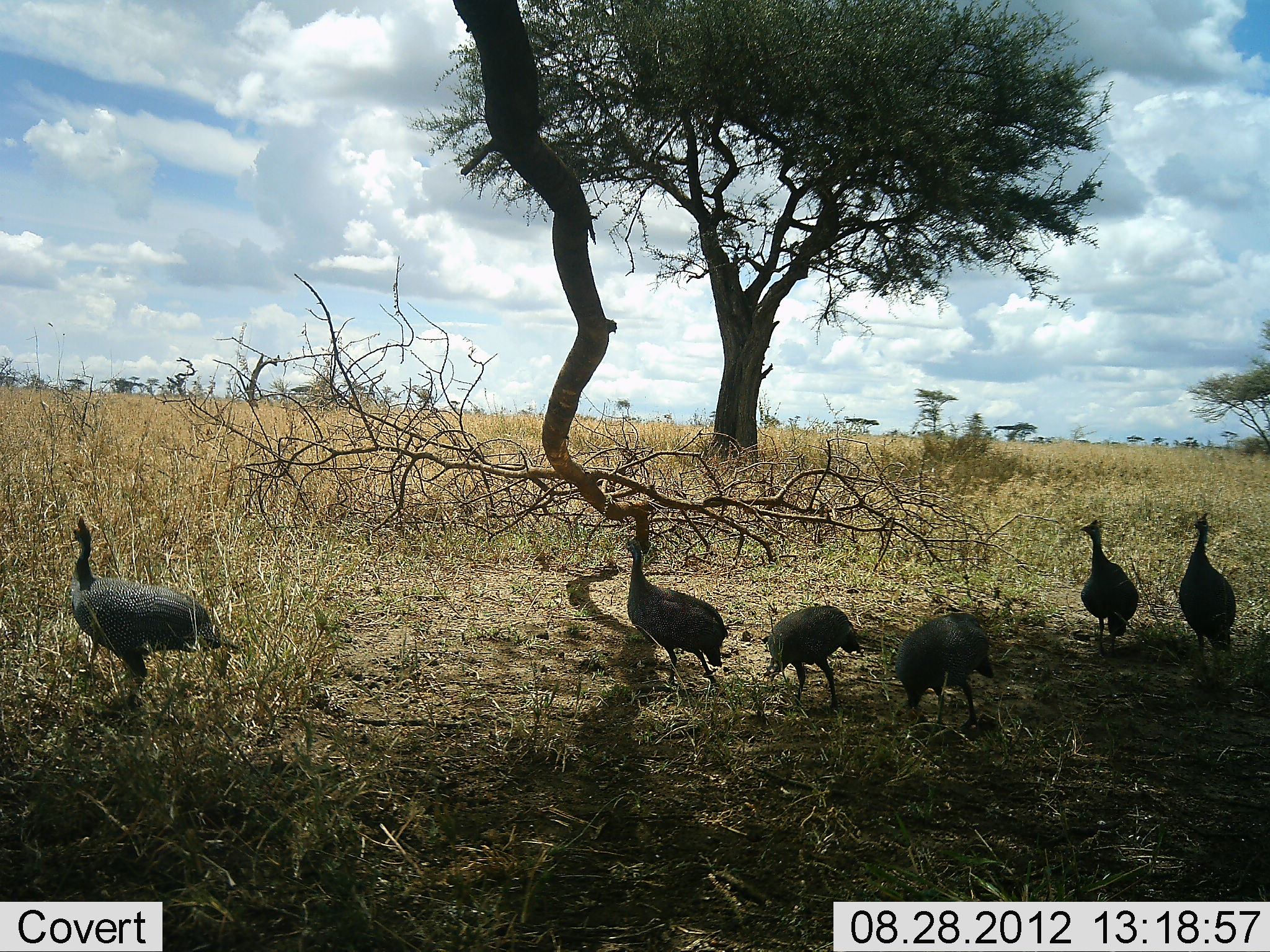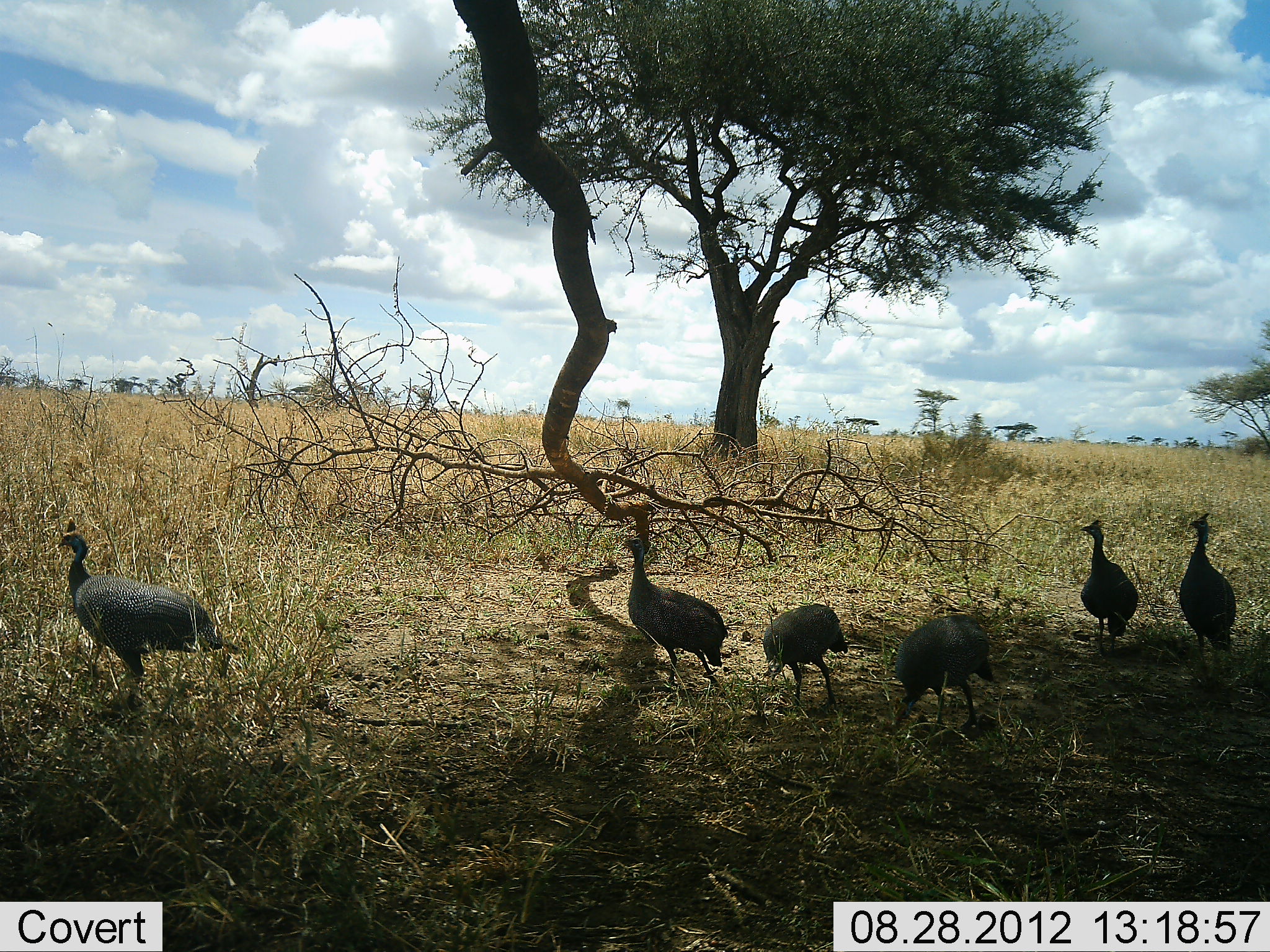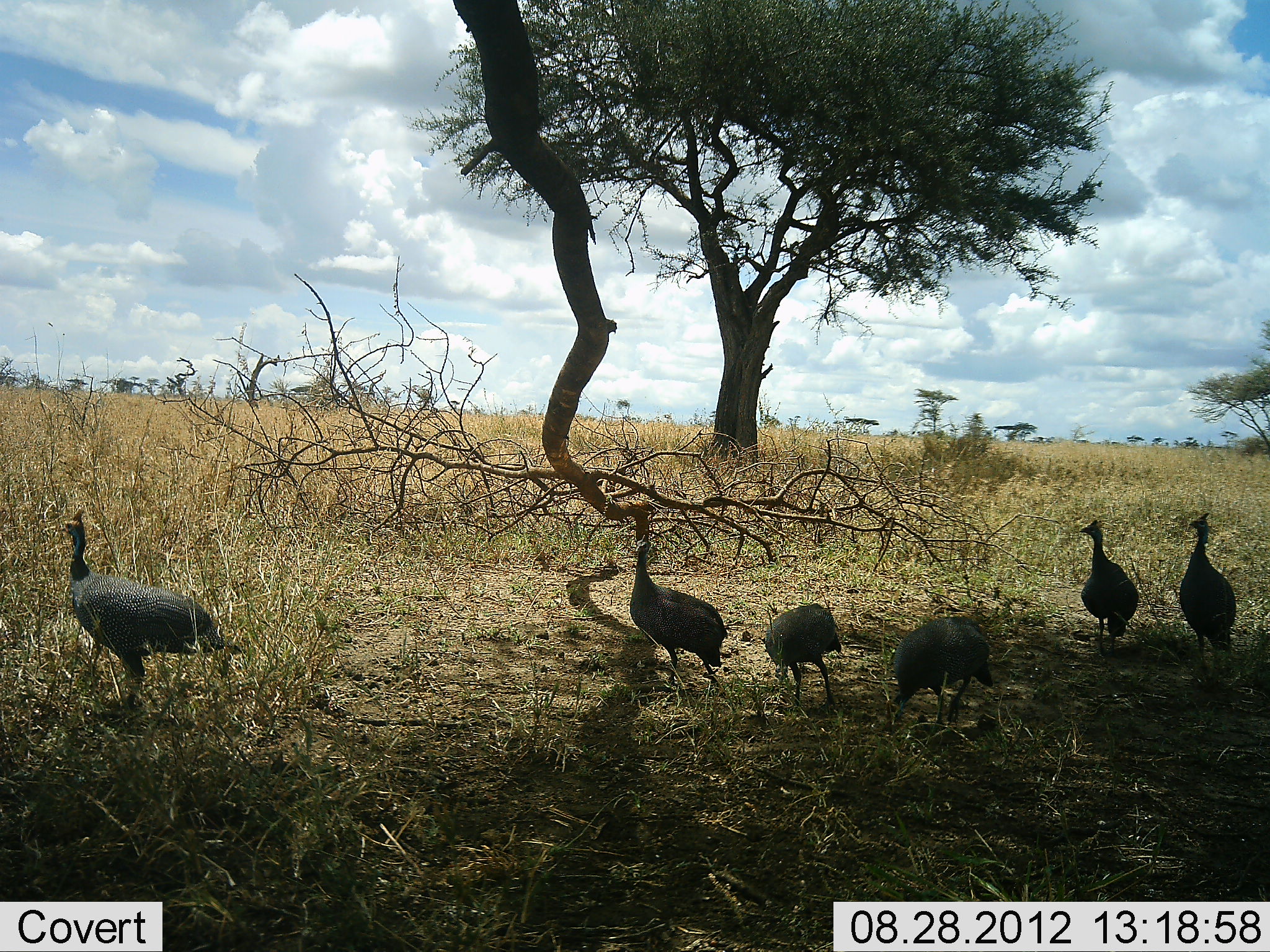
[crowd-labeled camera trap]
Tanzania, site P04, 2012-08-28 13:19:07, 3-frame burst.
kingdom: Animalia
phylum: Chordata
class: Aves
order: Galliformes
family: Numididae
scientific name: Numididae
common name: guinea fowl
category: guineafowl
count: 6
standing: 80%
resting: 0%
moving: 10%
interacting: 10%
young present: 0%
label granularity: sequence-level